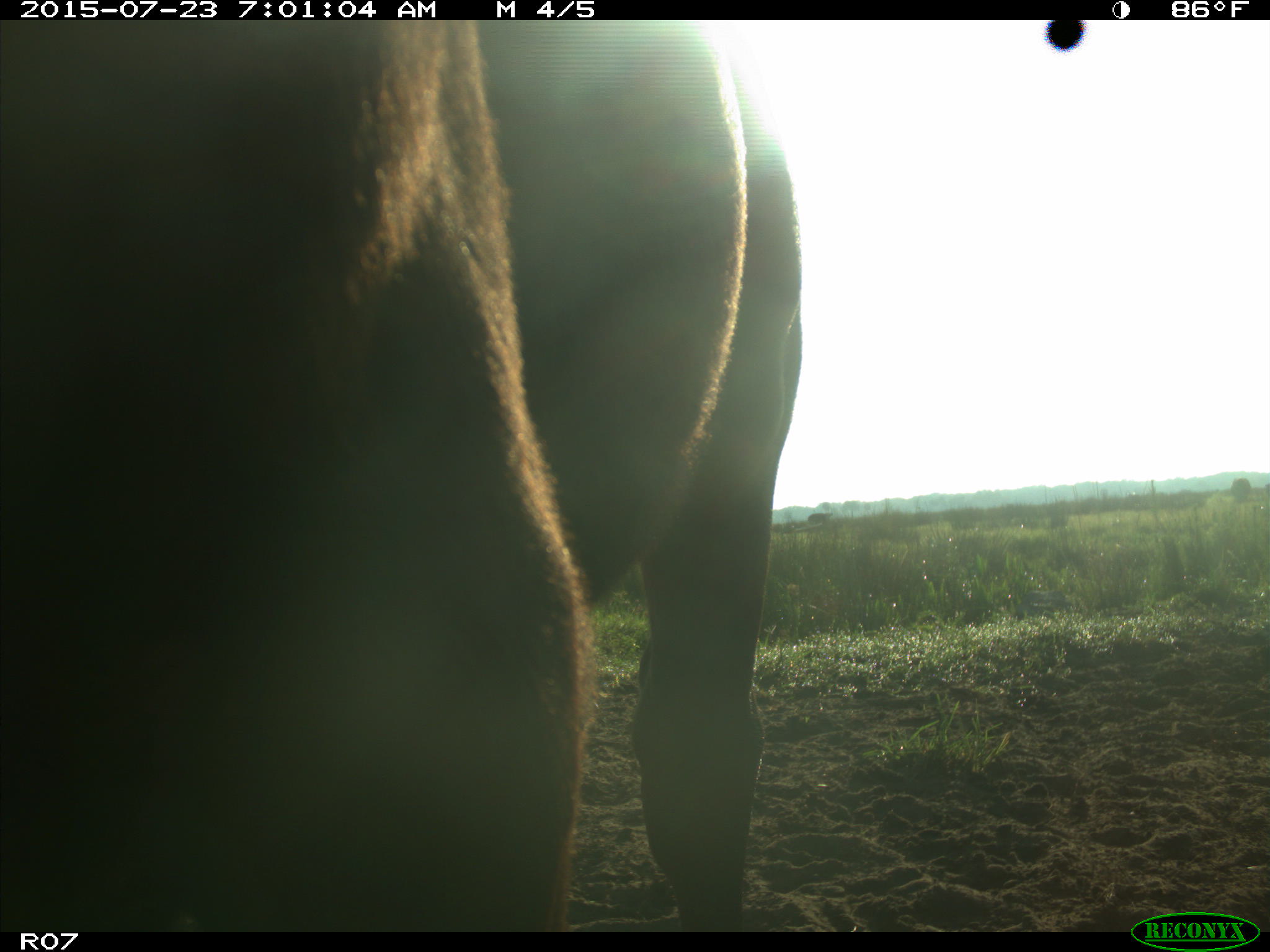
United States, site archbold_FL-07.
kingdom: Animalia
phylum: Chordata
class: Mammalia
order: Artiodactyla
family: Bovidae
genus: Bos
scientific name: Bos taurus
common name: domestic cow